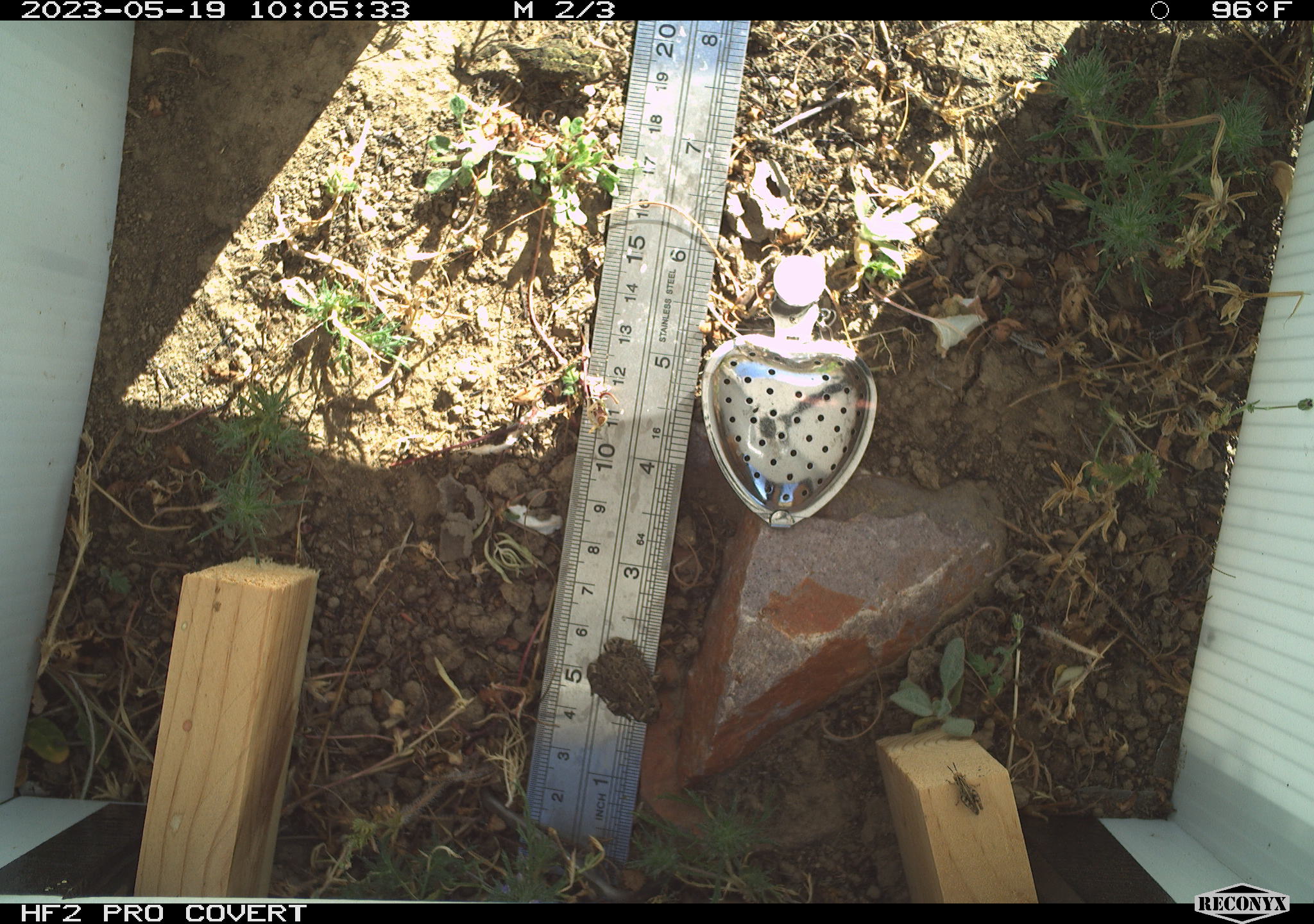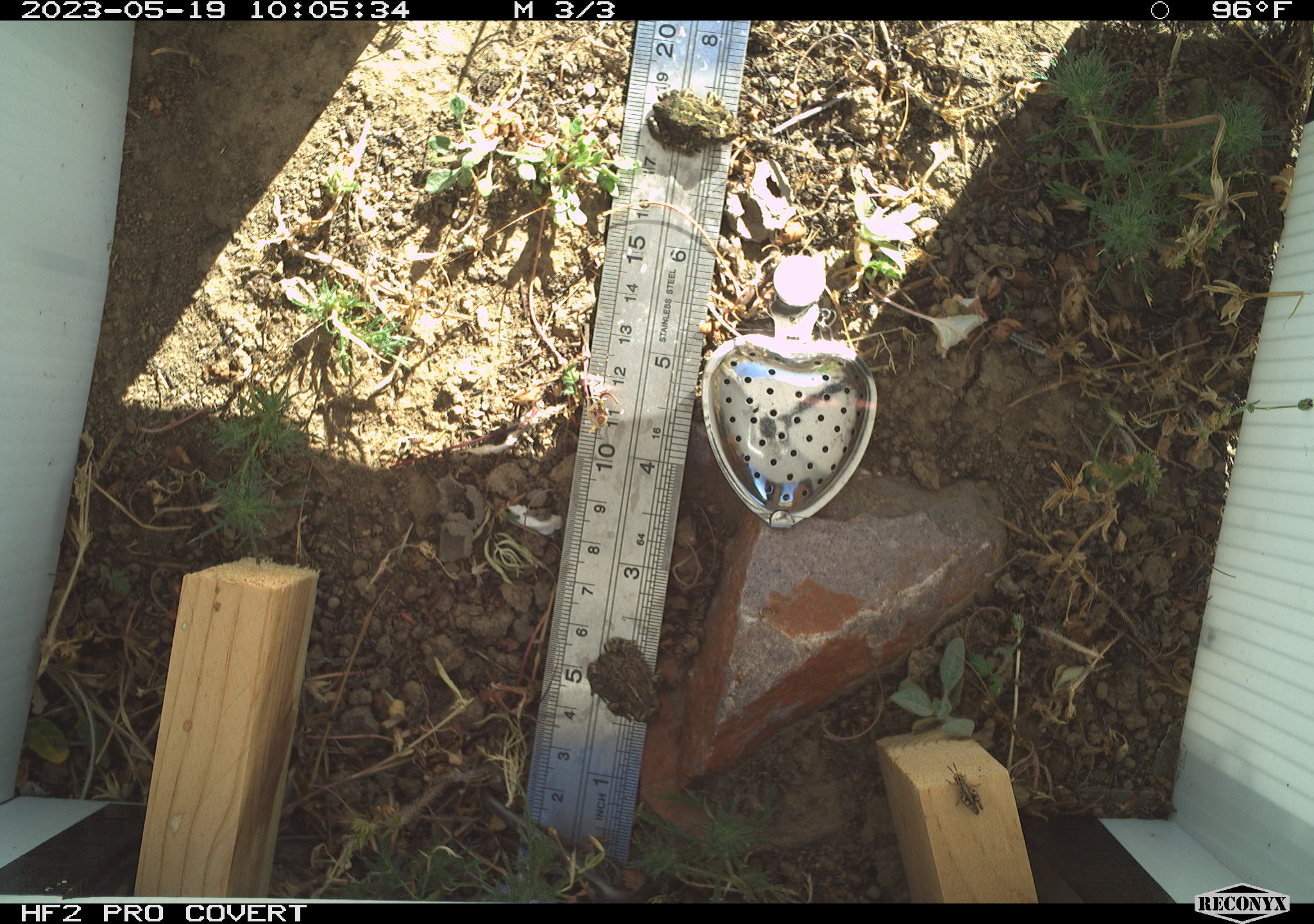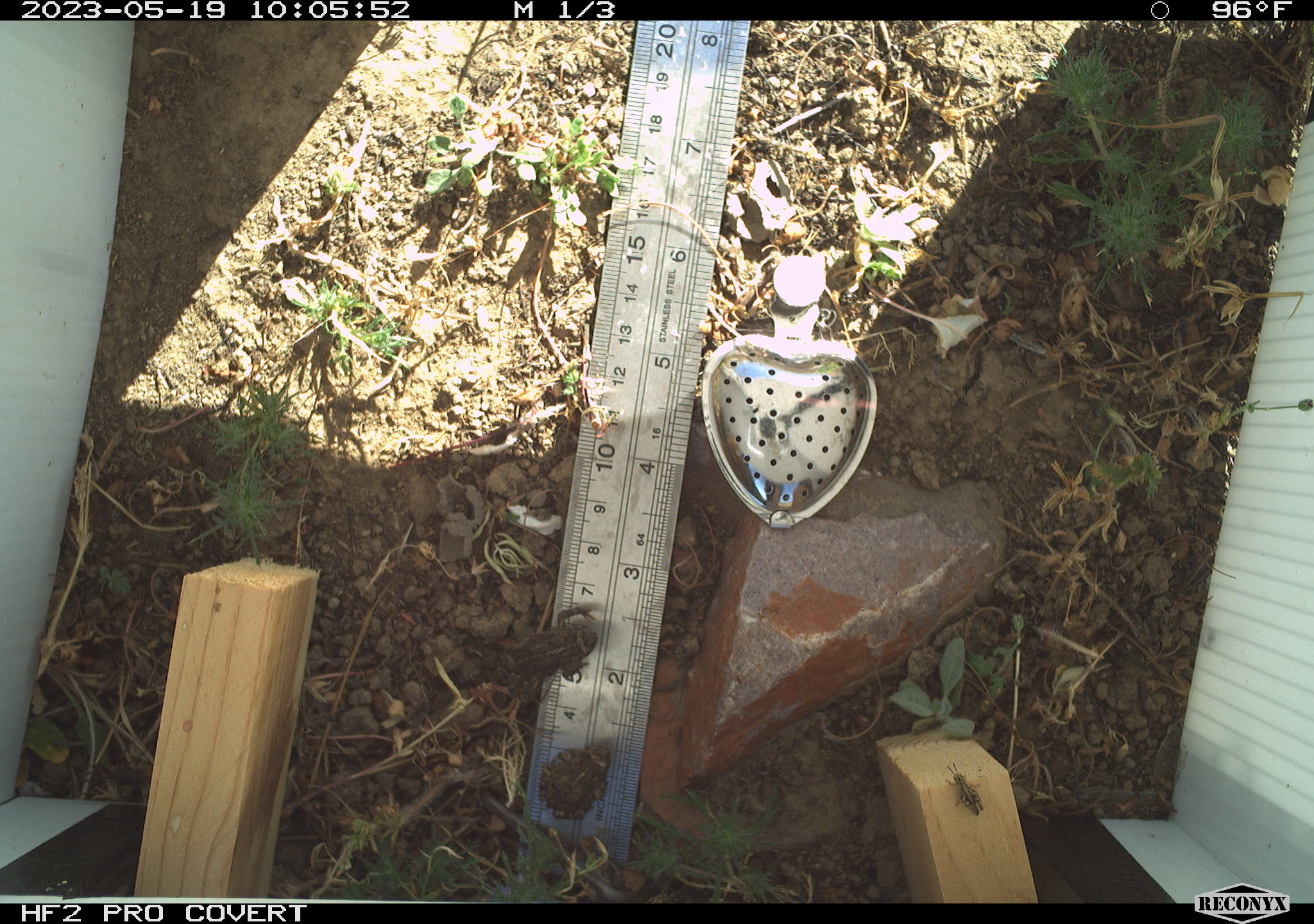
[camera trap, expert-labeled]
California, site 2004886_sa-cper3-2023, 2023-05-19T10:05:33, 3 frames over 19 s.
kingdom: Animalia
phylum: Chordata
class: Amphibia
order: Anura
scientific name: Anura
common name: frogs